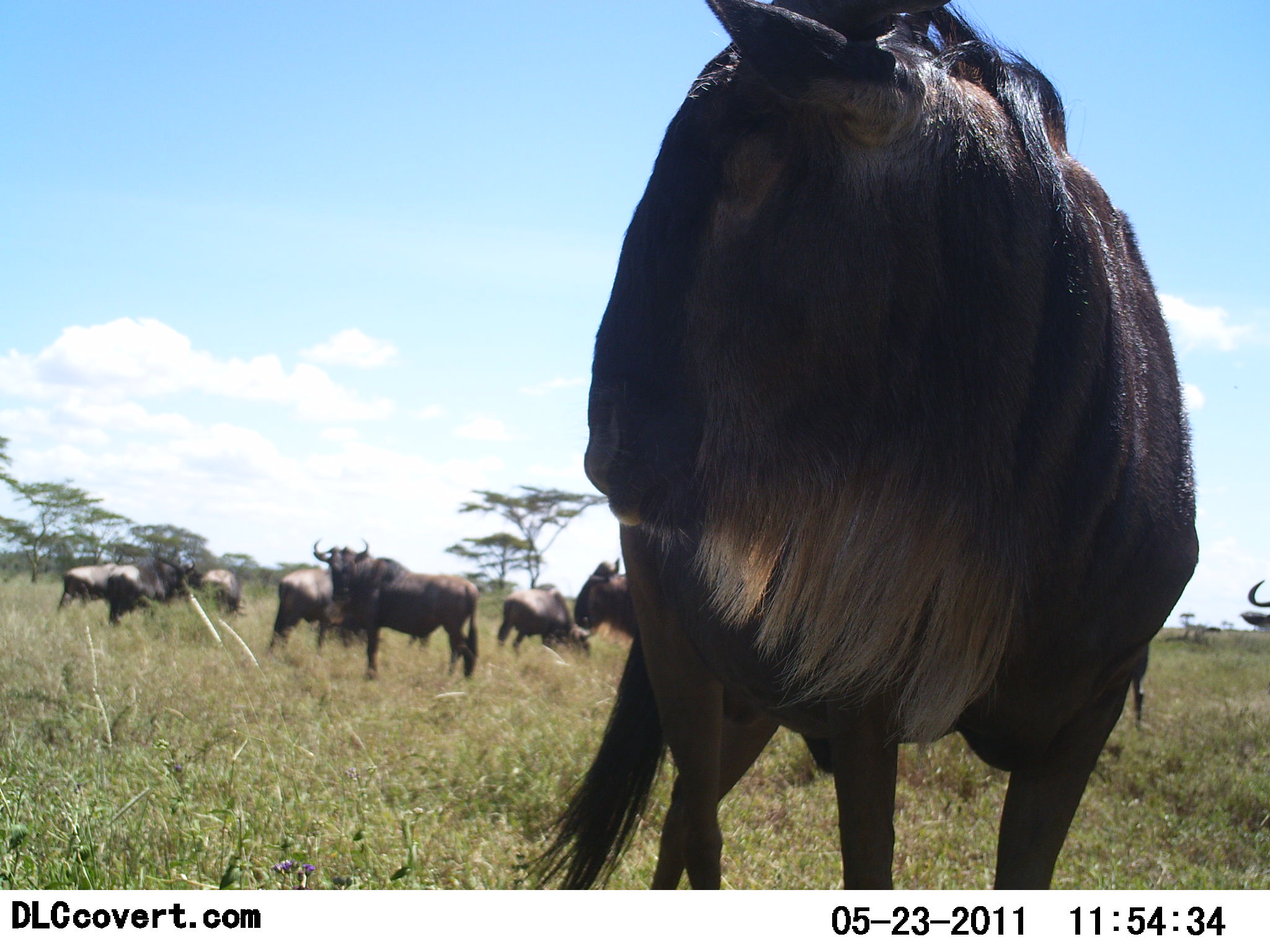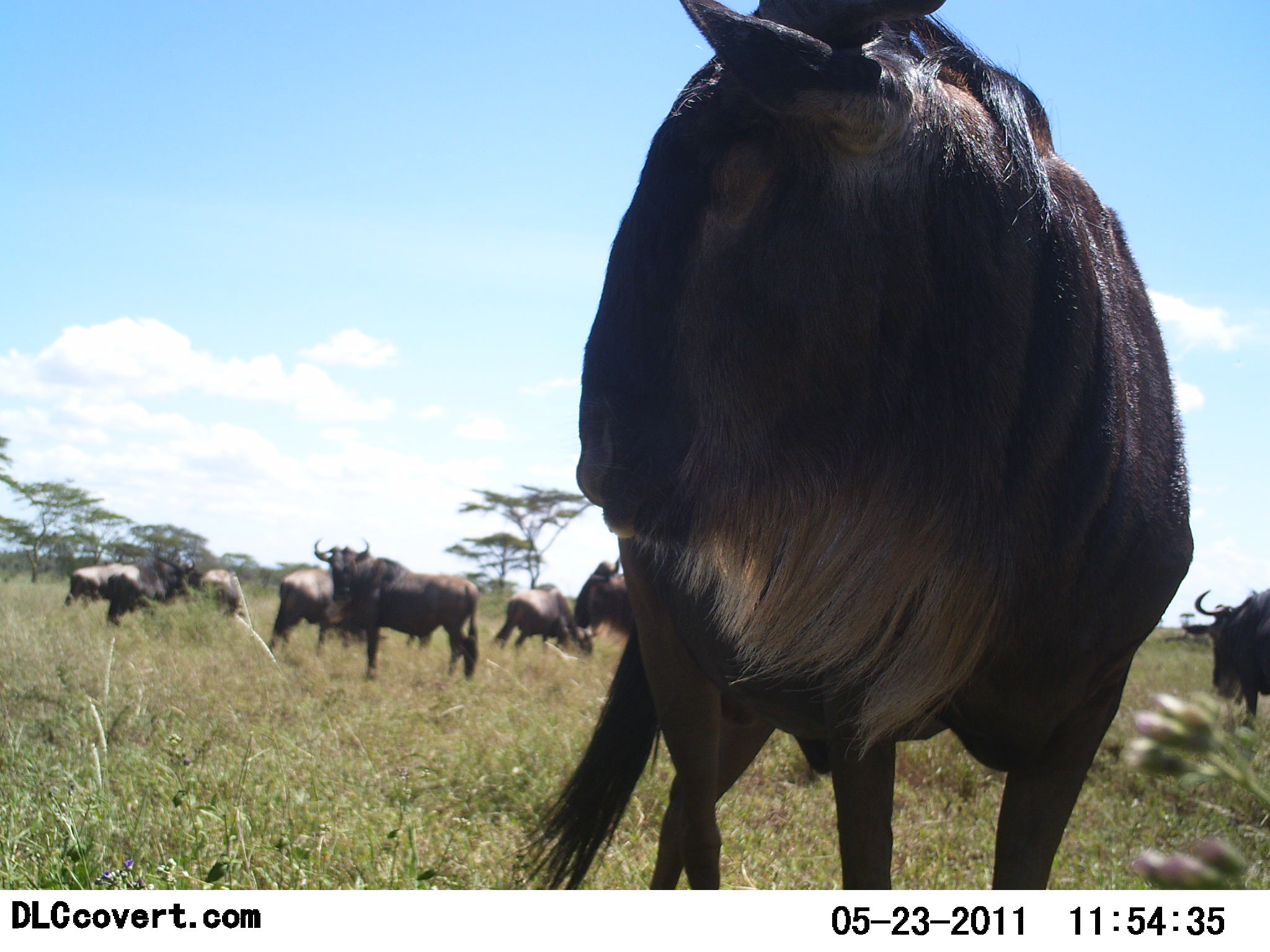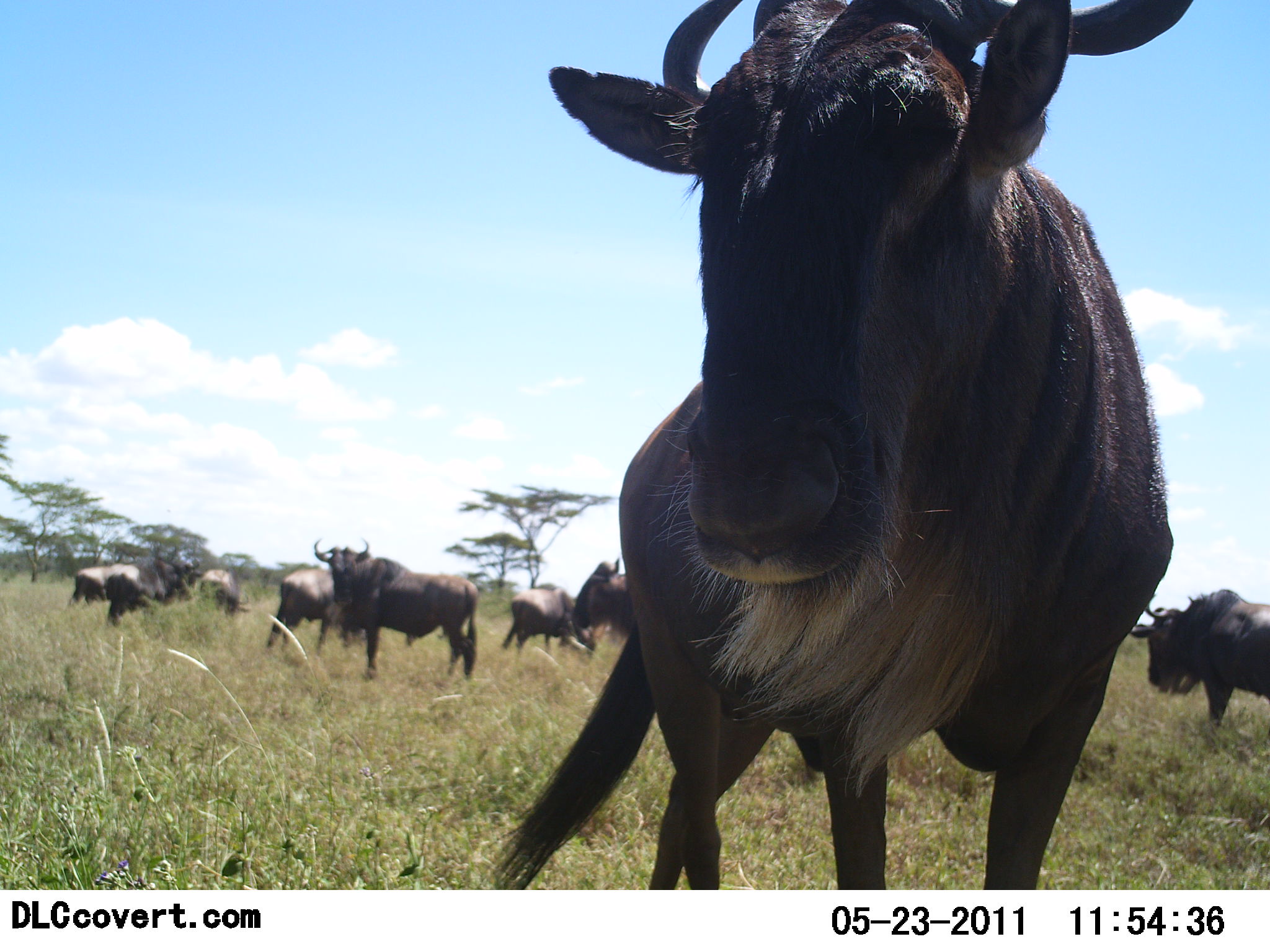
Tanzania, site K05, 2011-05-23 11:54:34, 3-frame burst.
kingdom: Animalia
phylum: Chordata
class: Mammalia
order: Artiodactyla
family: Bovidae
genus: Connochaetes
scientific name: Connochaetes taurinus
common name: blue wildebeest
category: wildebeest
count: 9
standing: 100%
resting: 0%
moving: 27%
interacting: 0%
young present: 0%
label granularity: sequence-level